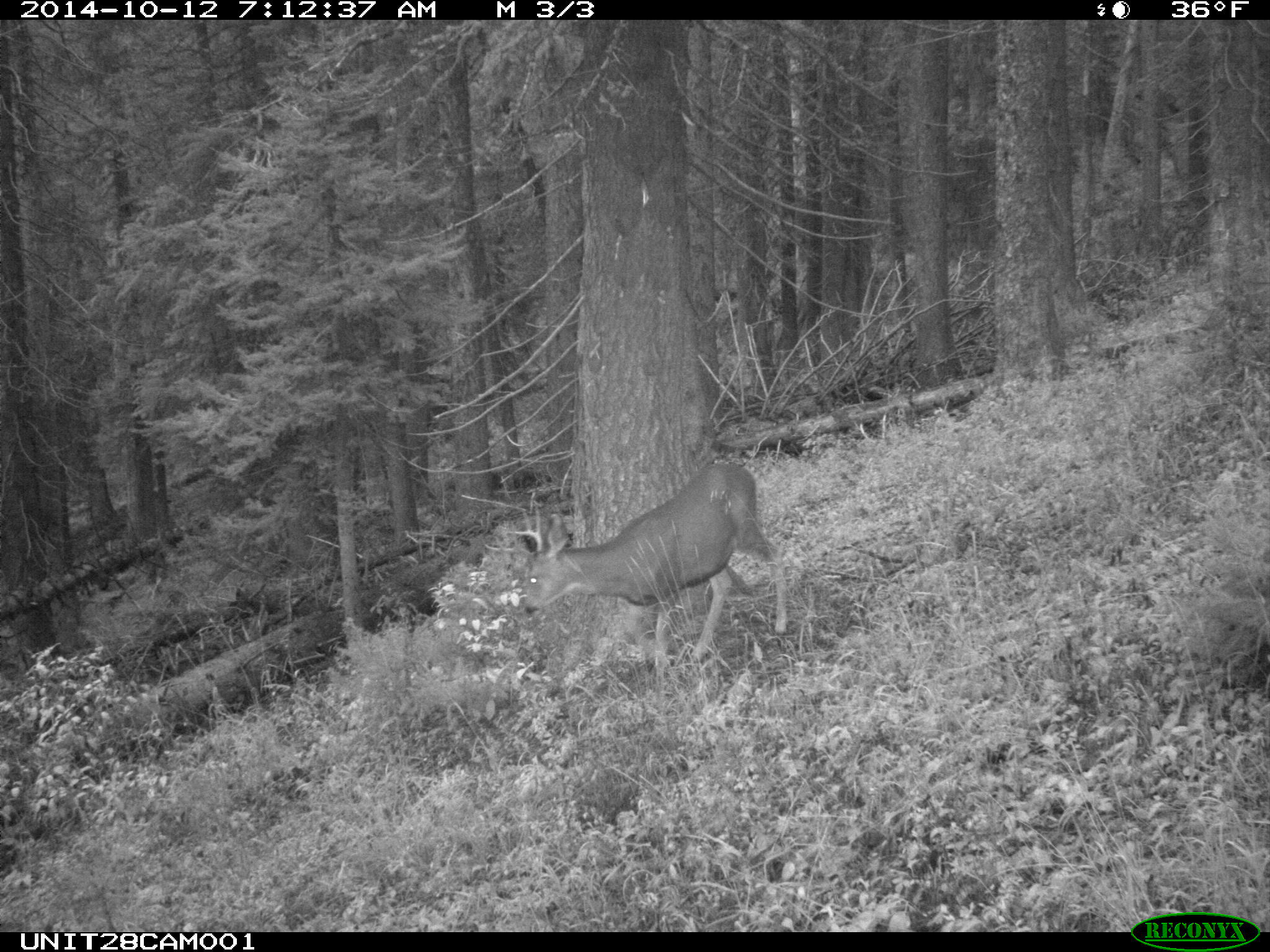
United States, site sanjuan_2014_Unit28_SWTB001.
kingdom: Animalia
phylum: Chordata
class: Mammalia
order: Artiodactyla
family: Cervidae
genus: Odocoileus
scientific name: Odocoileus hemionus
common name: mule deer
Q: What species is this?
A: Odocoileus hemionus (mule deer).